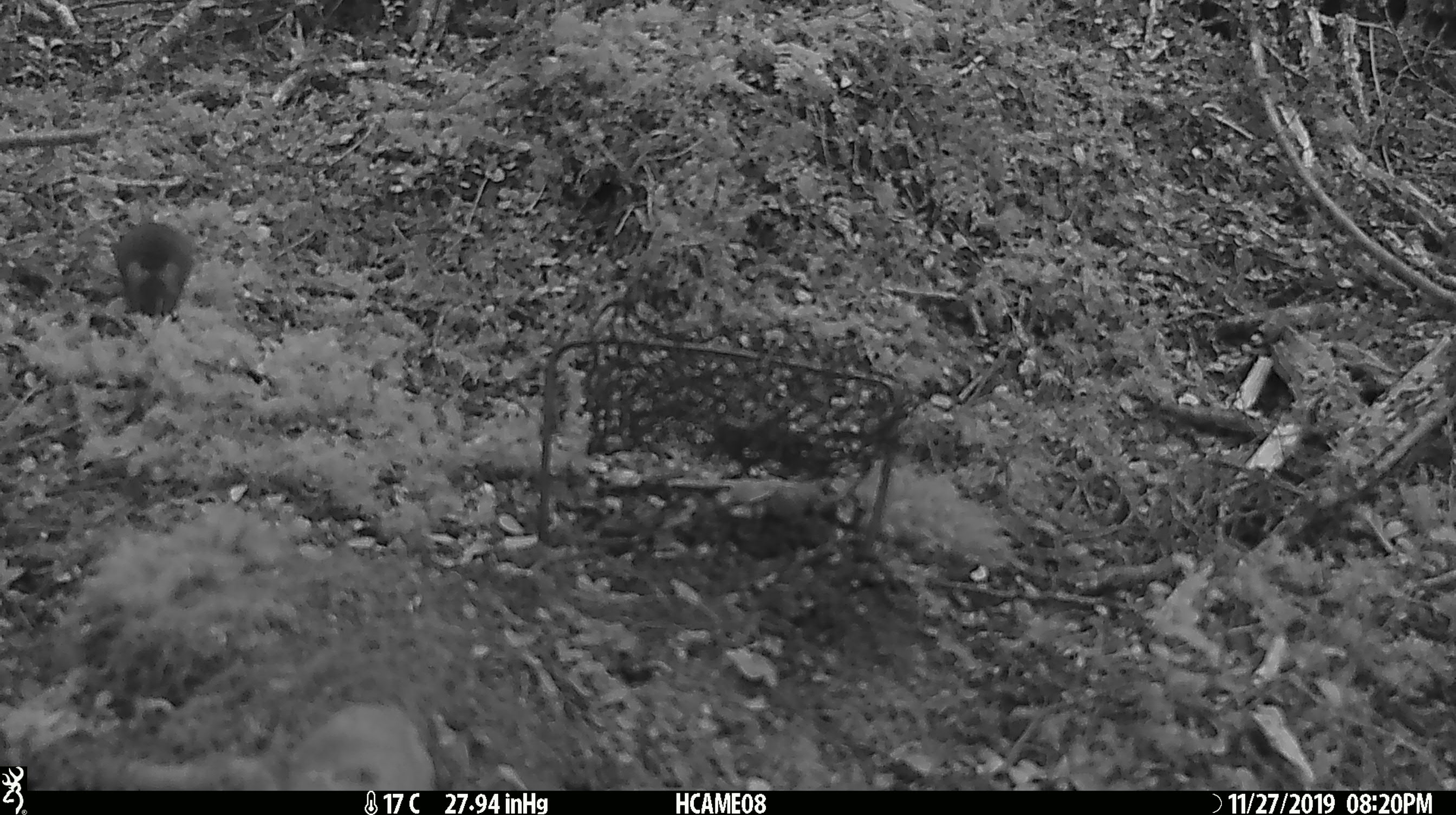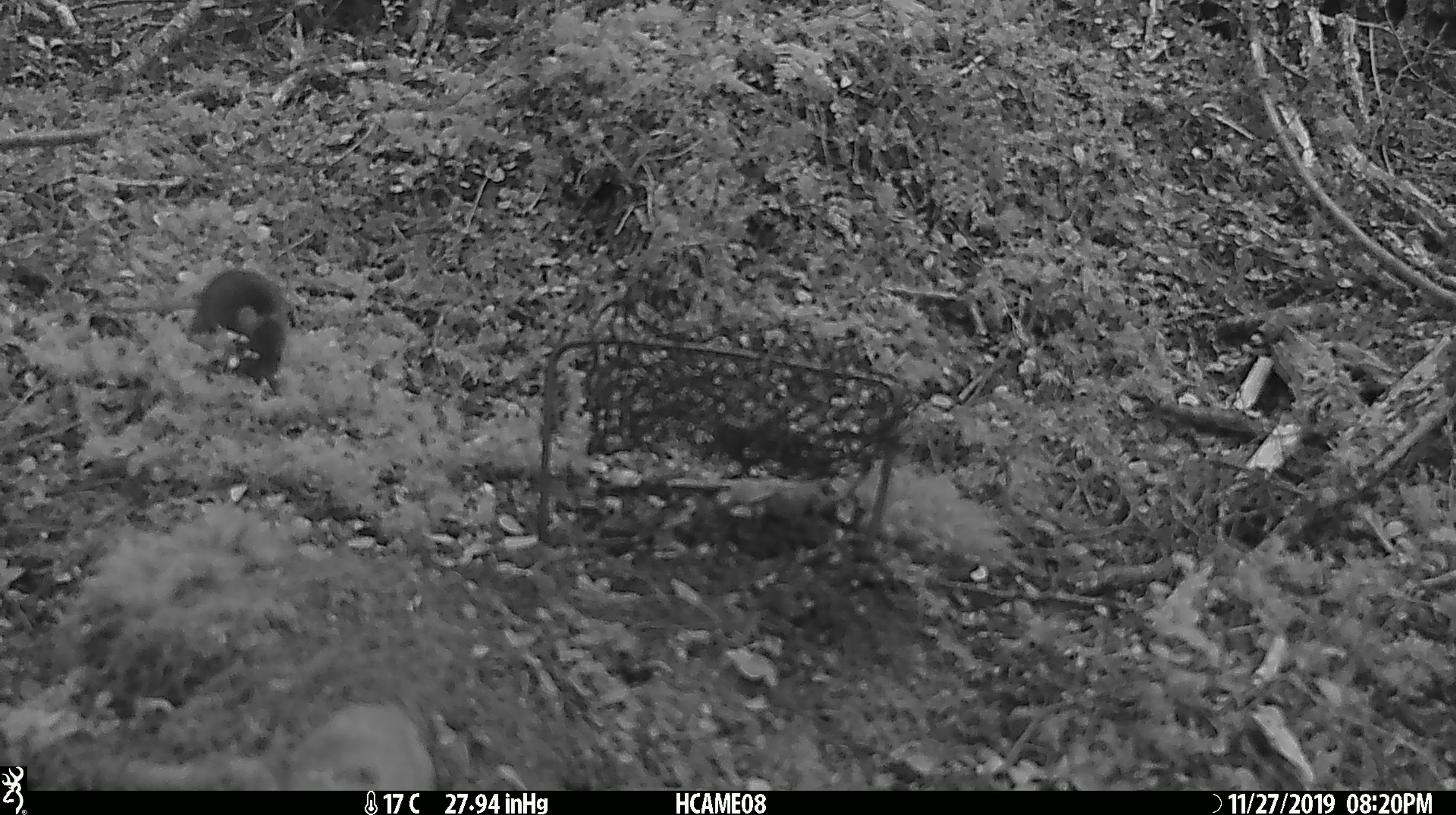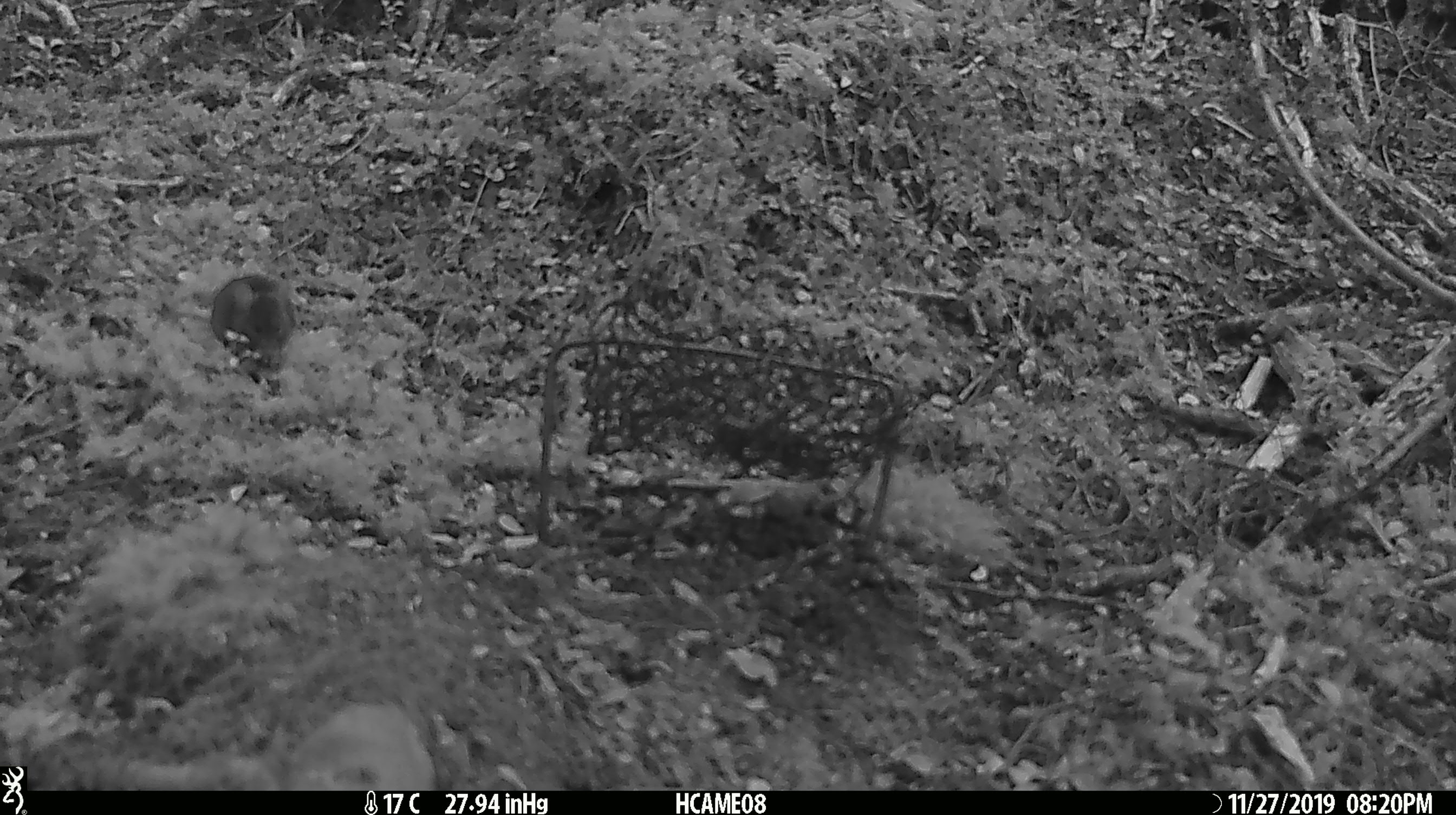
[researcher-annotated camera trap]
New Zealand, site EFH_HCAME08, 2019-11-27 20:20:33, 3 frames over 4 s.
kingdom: Animalia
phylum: Chordata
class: Mammalia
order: Rodentia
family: Muridae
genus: Mus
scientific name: Mus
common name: mouse